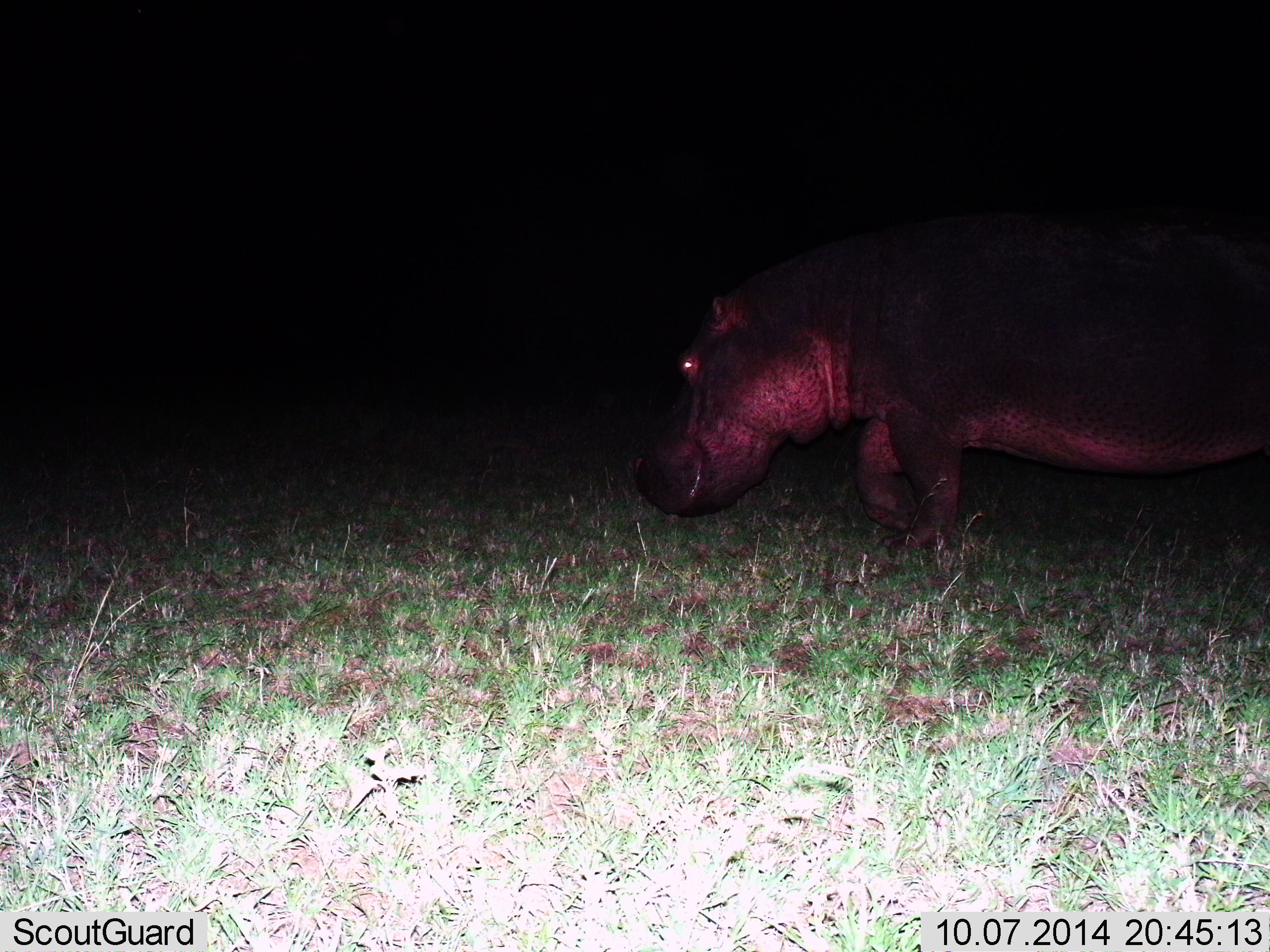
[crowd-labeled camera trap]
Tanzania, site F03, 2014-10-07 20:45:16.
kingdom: Animalia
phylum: Chordata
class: Mammalia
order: Artiodactyla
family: Hippopotamidae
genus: Hippopotamus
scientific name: Hippopotamus amphibius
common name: hippopotamus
Hippopotamus (Hippopotamus amphibius), count 1. Behavior (volunteer vote fractions): standing 40%, resting 0%, moving 60%, interacting 0%. Young present (vote fraction): 0%. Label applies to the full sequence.